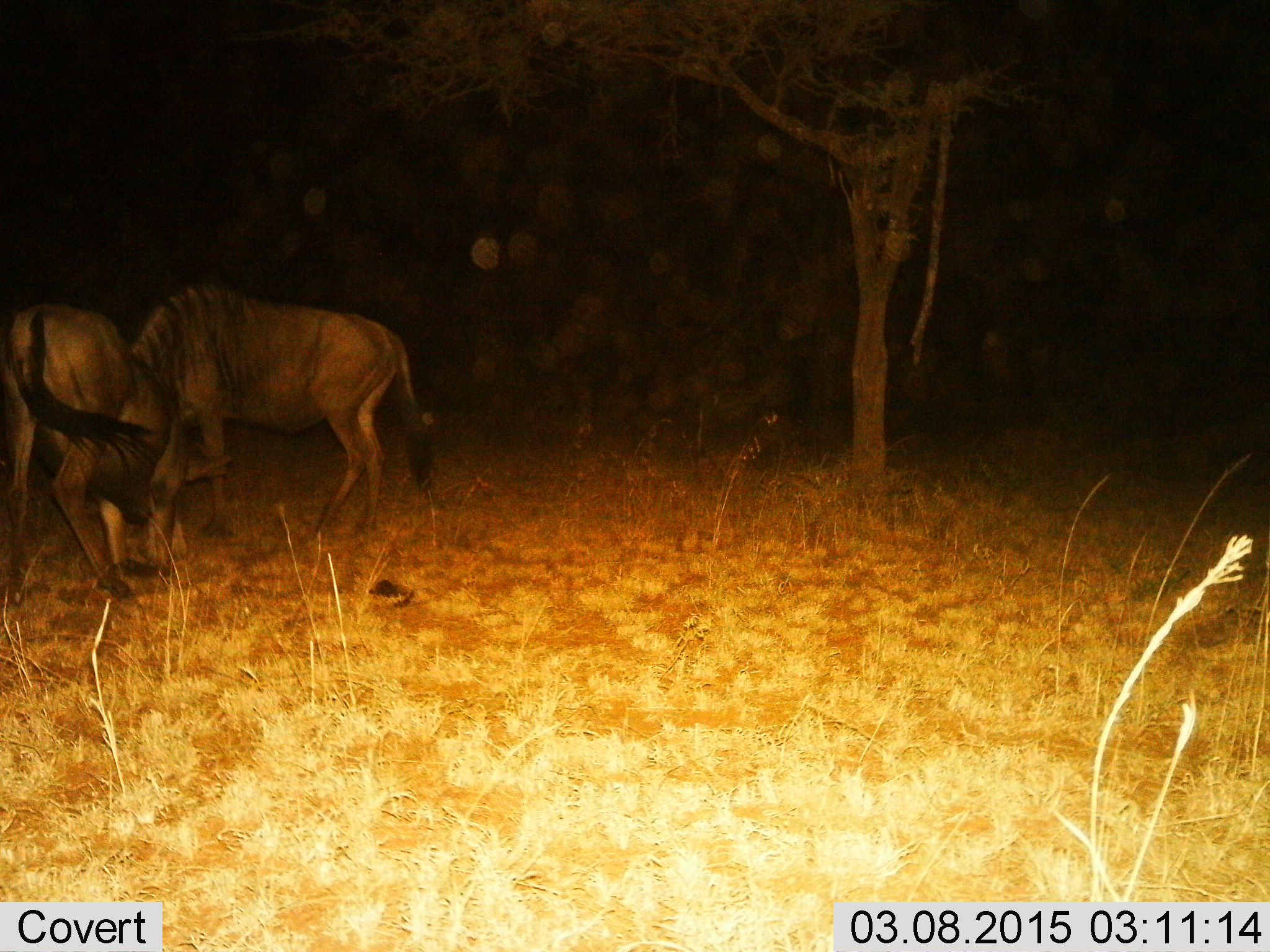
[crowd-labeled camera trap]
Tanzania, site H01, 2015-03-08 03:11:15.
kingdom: Animalia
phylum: Chordata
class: Mammalia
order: Artiodactyla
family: Bovidae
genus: Connochaetes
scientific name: Connochaetes taurinus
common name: blue wildebeest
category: wildebeest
Wildebeest (blue wildebeest) (Connochaetes taurinus), count 2. Behavior (volunteer vote fractions): standing 40%, resting 0%, moving 0%, interacting 20%. Young present (vote fraction): 0%. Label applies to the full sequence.